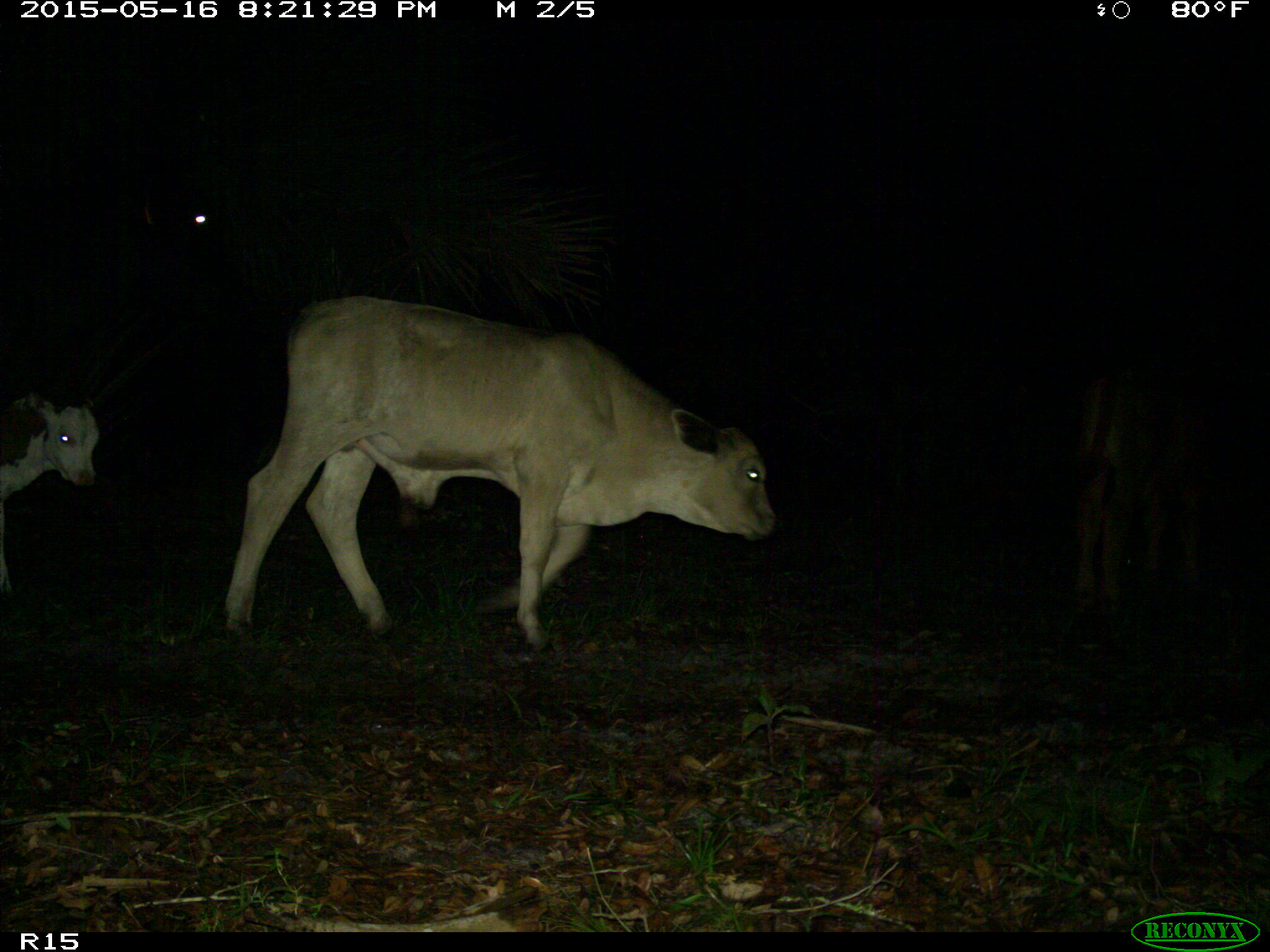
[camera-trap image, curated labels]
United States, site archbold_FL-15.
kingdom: Animalia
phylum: Chordata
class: Mammalia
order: Artiodactyla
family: Bovidae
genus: Bos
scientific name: Bos taurus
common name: domestic cow